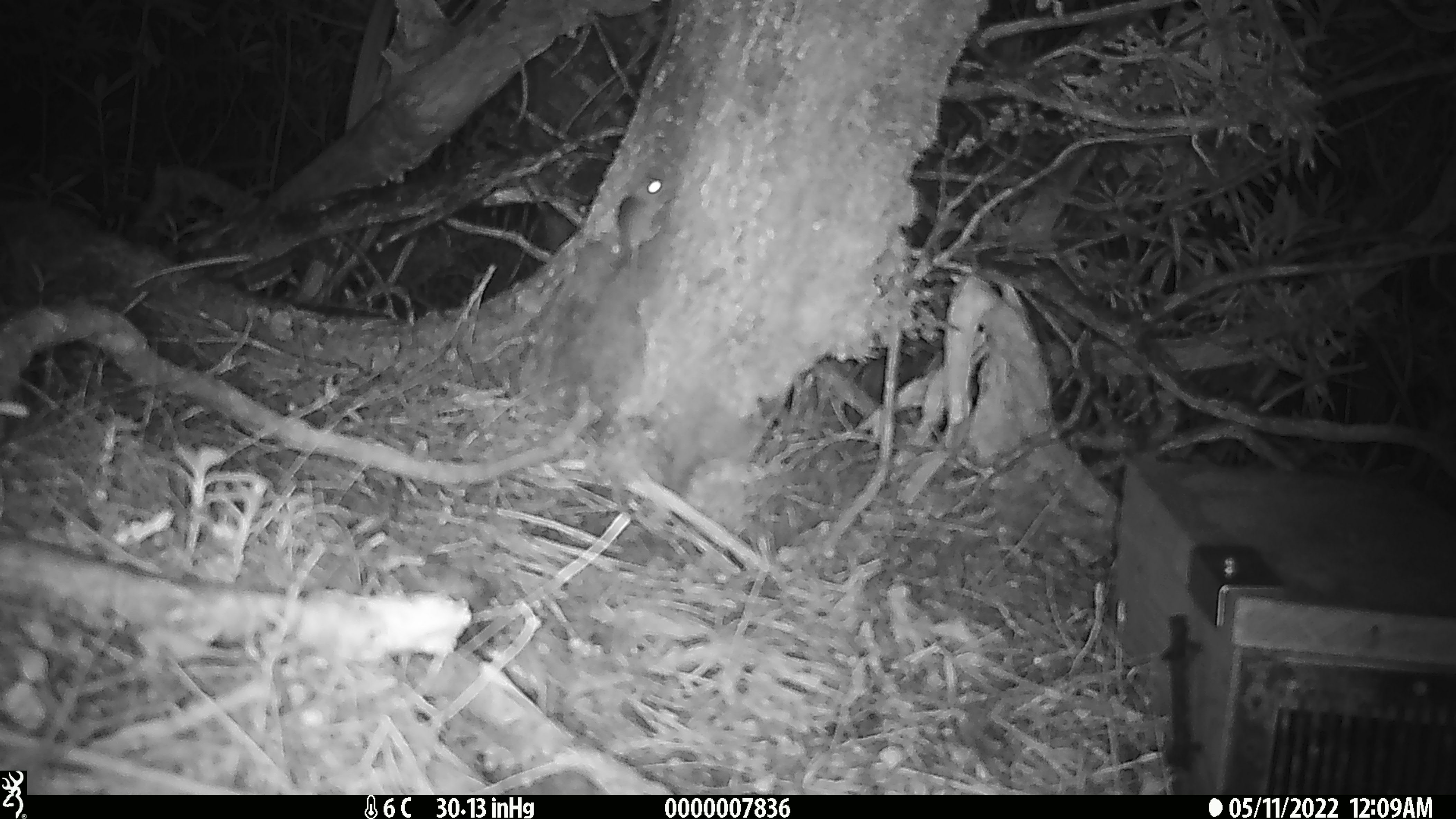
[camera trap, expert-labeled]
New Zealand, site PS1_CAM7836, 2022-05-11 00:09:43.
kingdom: Animalia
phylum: Chordata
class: Mammalia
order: Rodentia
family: Muridae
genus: Mus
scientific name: Mus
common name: mouse